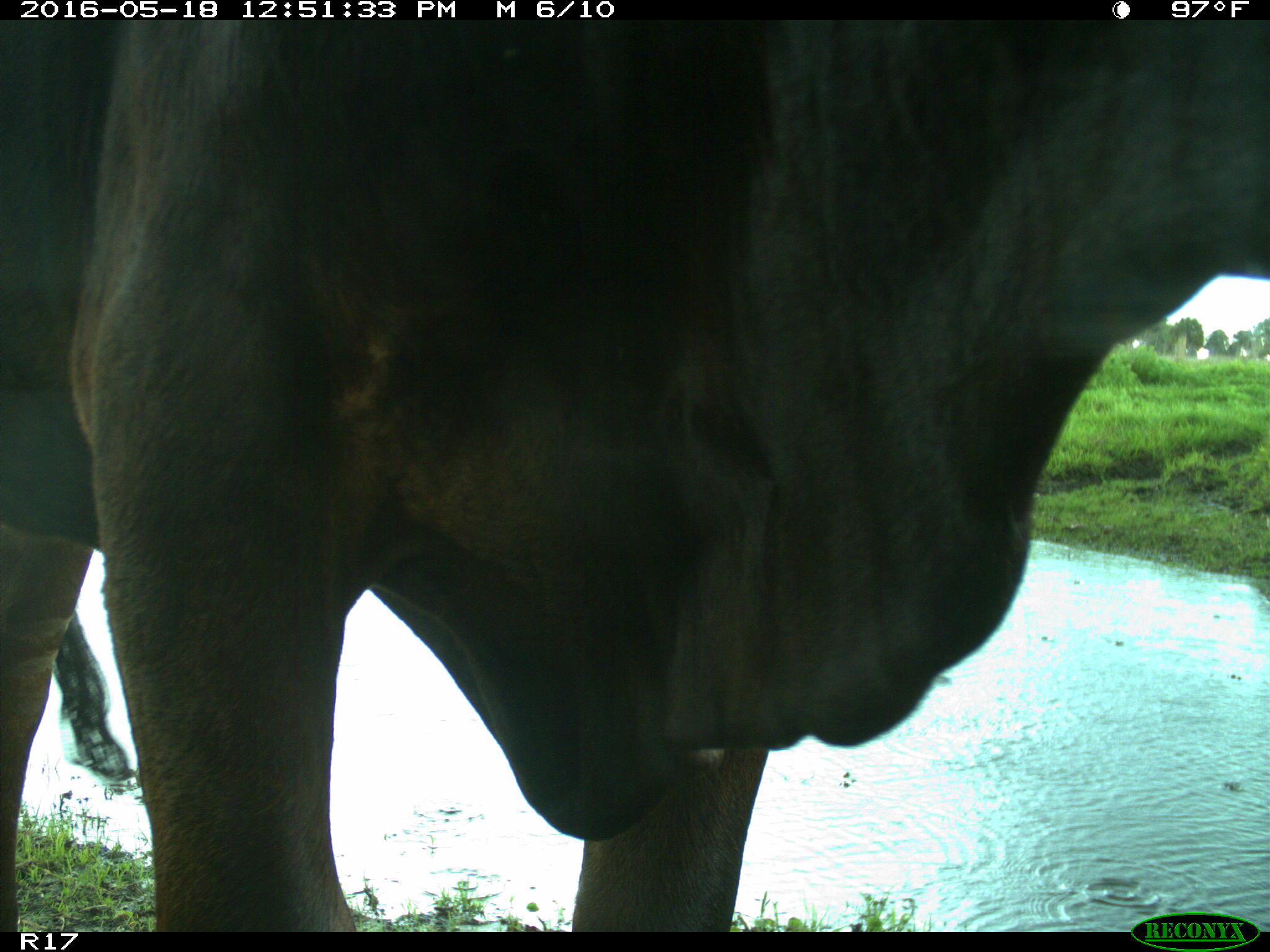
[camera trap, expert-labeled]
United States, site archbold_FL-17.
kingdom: Animalia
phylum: Chordata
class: Mammalia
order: Artiodactyla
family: Bovidae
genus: Bos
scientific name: Bos taurus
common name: domestic cow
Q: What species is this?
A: Bos taurus (domestic cow).